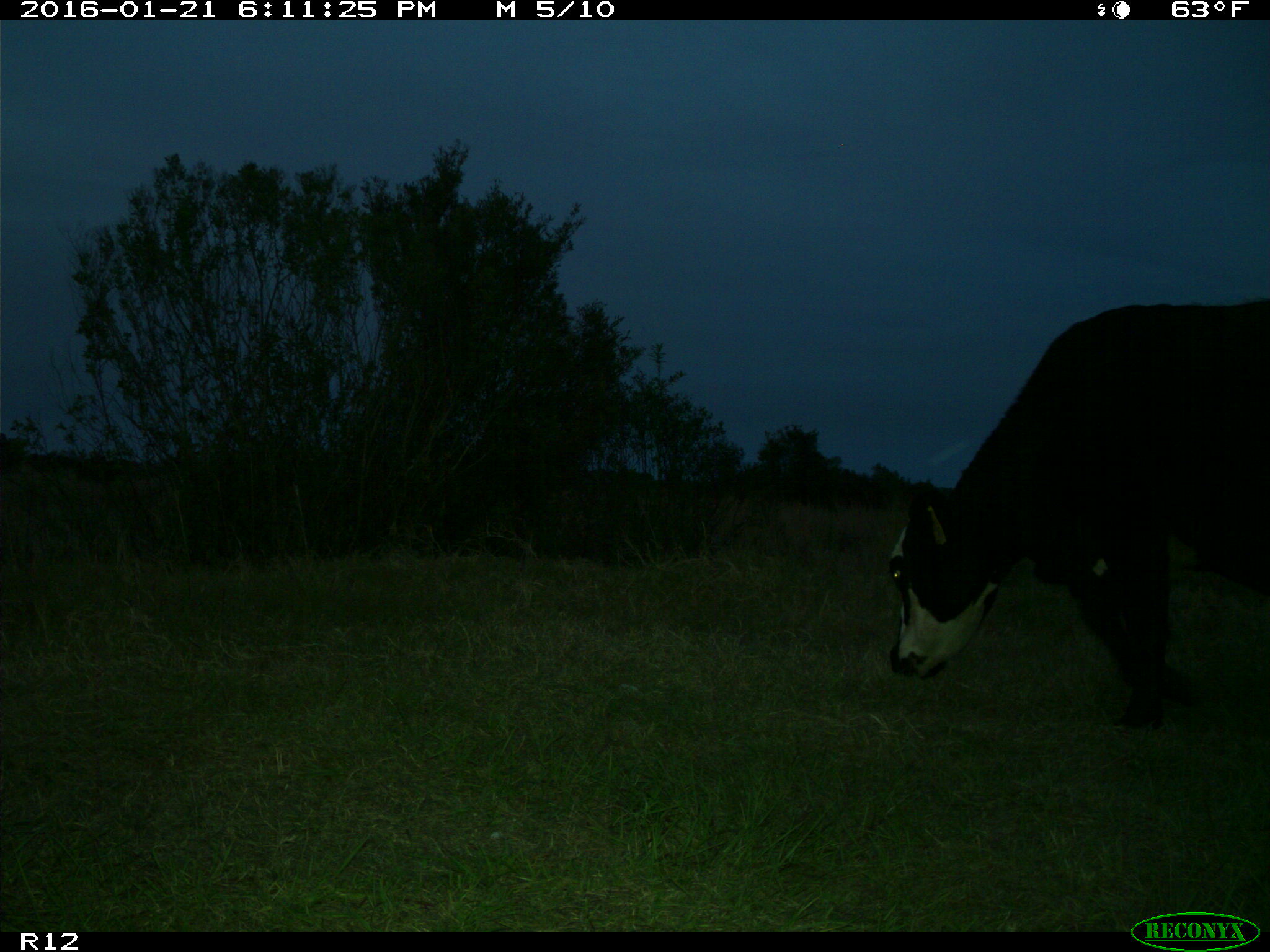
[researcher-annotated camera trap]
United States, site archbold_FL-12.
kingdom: Animalia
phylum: Chordata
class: Mammalia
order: Artiodactyla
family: Bovidae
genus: Bos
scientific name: Bos taurus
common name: domestic cow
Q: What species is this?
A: Bos taurus (domestic cow).